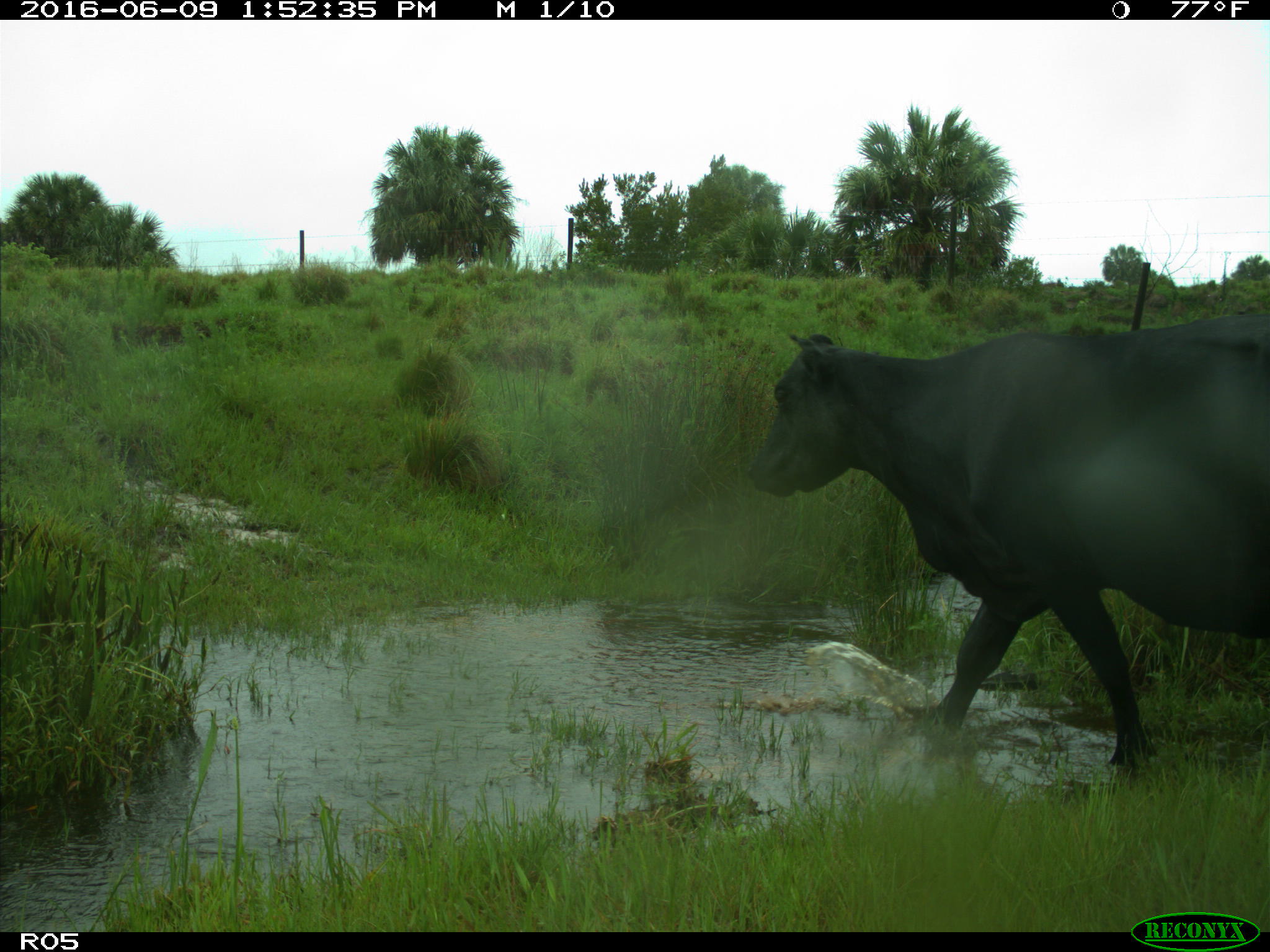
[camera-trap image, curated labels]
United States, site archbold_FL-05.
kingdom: Animalia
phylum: Chordata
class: Mammalia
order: Artiodactyla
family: Bovidae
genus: Bos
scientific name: Bos taurus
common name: domestic cow